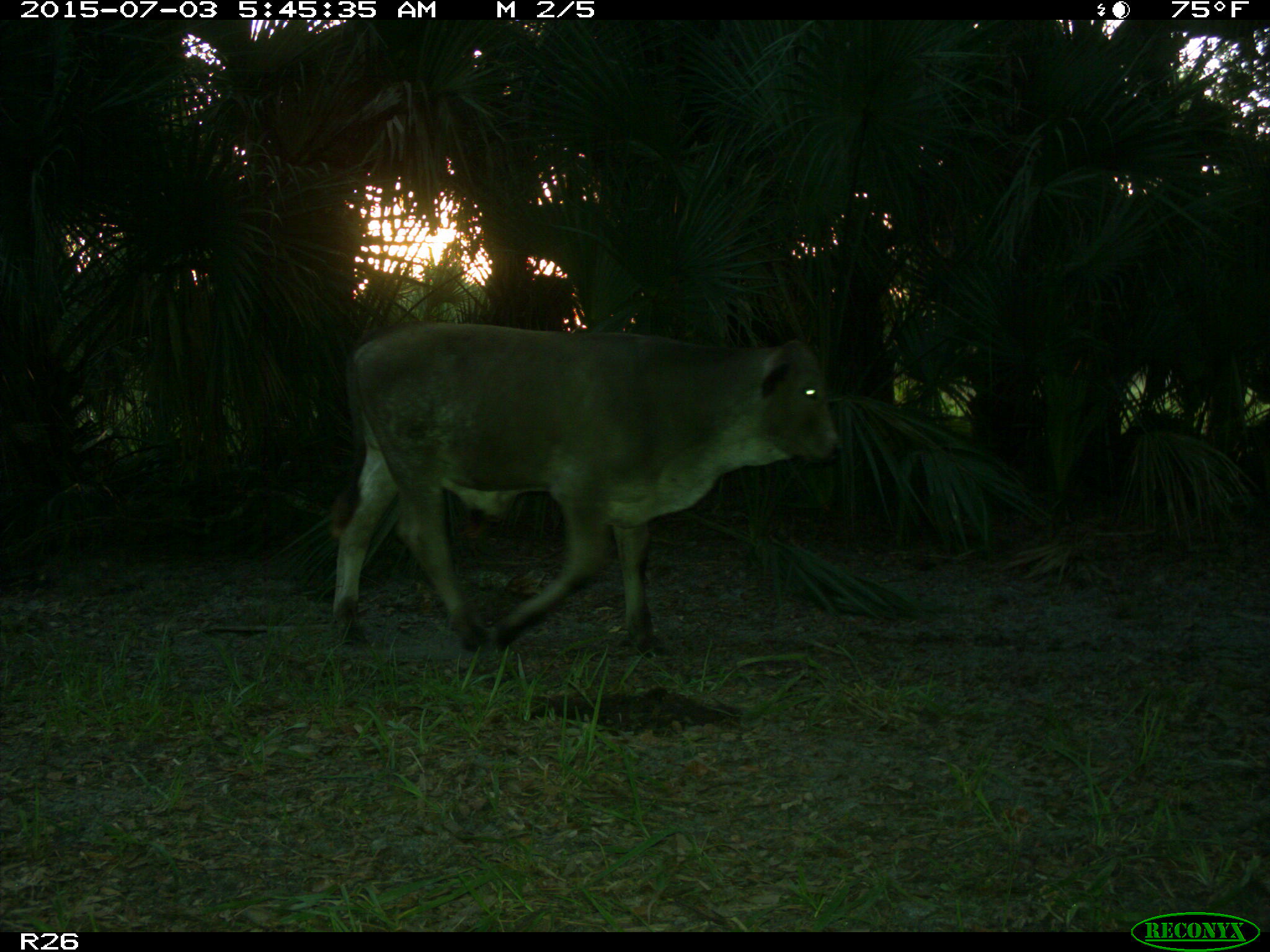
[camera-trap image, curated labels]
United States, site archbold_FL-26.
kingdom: Animalia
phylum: Chordata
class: Mammalia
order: Artiodactyla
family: Bovidae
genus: Bos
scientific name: Bos taurus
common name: domestic cow